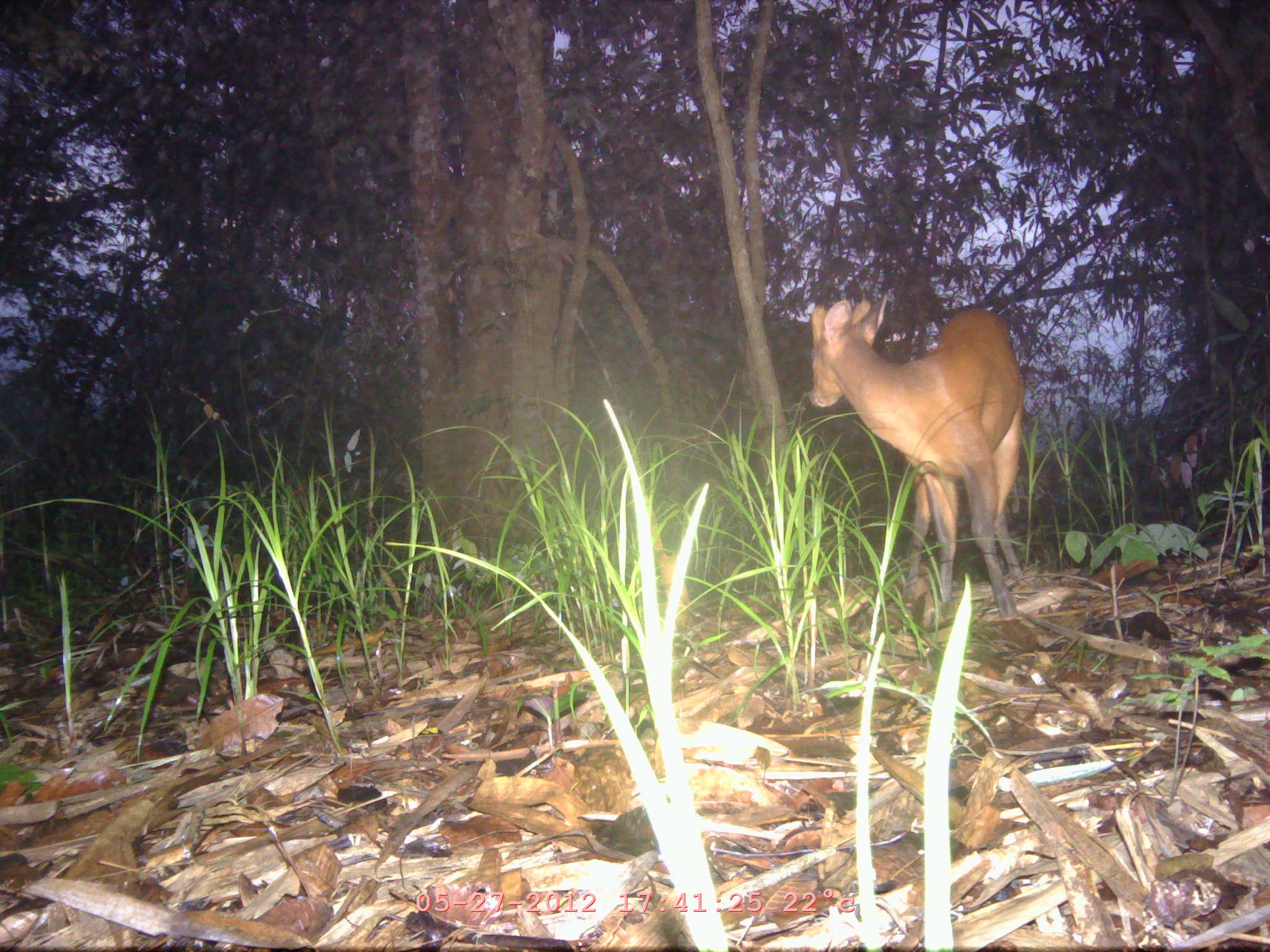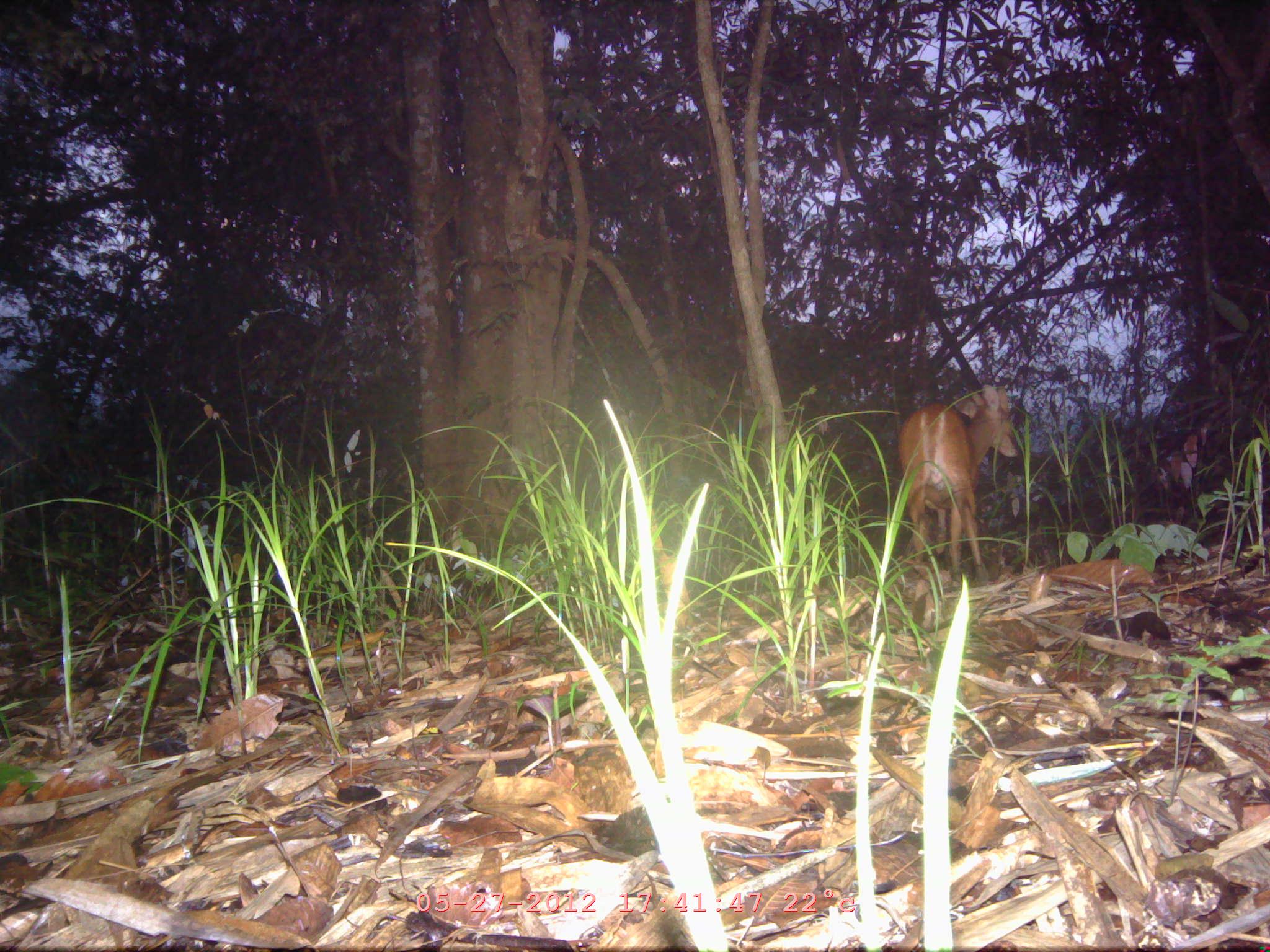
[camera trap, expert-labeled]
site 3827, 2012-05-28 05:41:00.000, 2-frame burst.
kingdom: Animalia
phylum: Chordata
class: Mammalia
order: Artiodactyla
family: Cervidae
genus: Muntiacus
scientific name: Muntiacus muntjak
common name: southern red muntjac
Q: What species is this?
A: Muntiacus muntjak (southern red muntjac).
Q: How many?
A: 1.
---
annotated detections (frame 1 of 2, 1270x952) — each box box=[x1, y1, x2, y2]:
muntiacus muntjak: box=[808, 289, 1025, 623]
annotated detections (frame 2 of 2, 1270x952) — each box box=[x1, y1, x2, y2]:
muntiacus muntjak: box=[895, 380, 1018, 583]